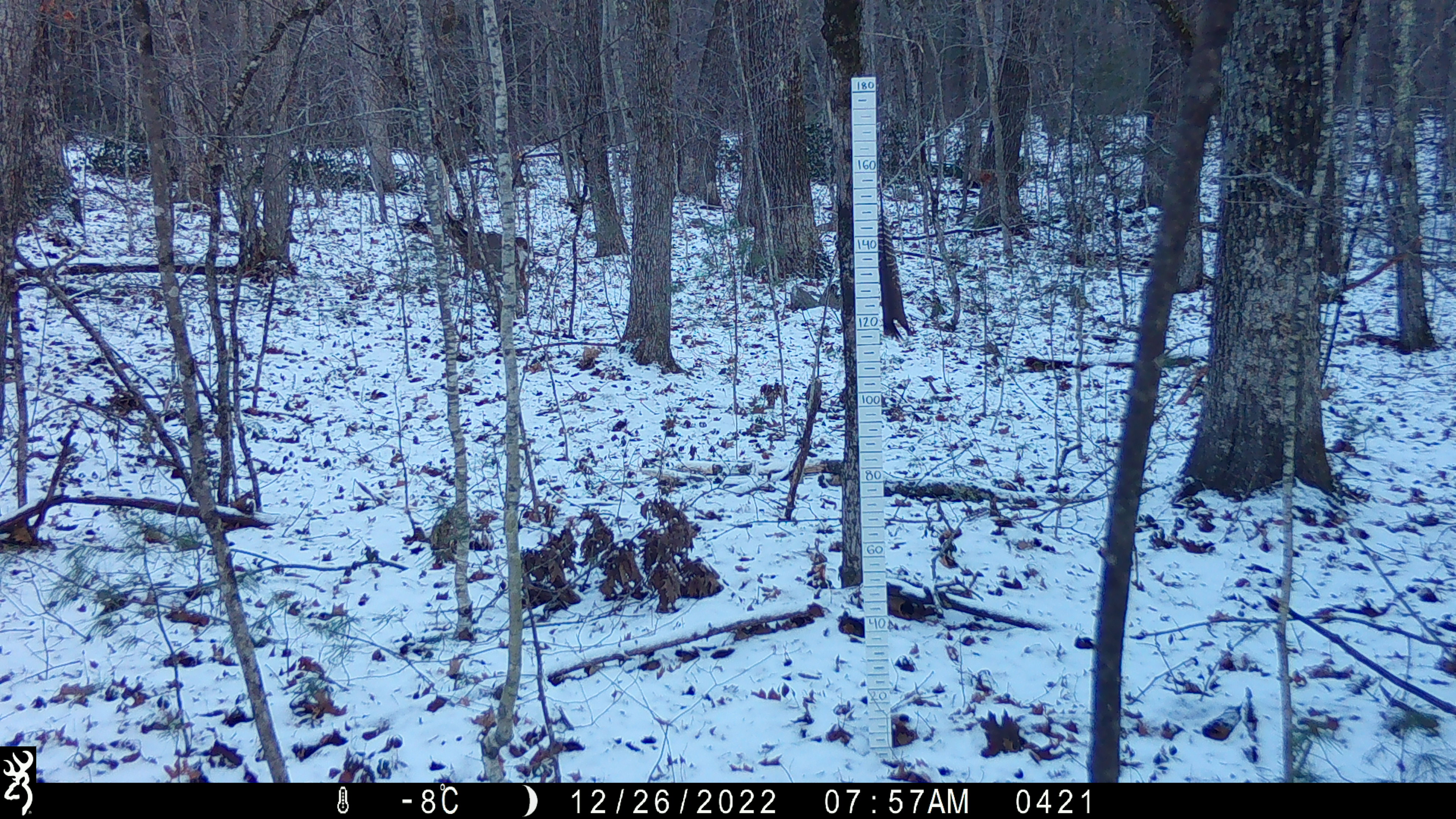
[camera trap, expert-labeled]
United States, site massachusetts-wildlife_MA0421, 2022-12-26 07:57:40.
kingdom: Animalia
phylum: Chordata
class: Mammalia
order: Artiodactyla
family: Cervidae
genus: Odocoileus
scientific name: Odocoileus virginianus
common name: white-tailed deer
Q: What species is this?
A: White-tailed deer (Odocoileus virginianus).